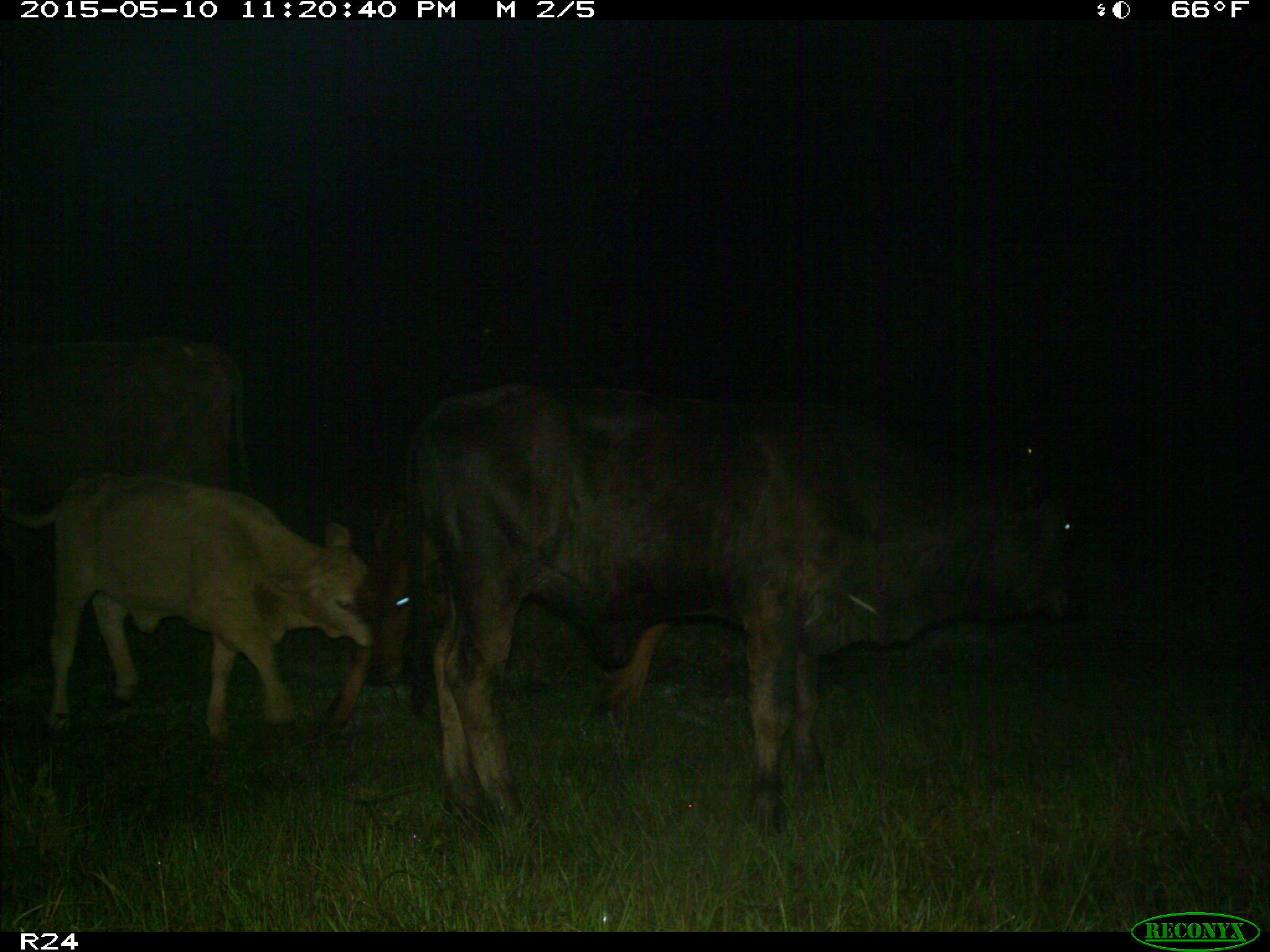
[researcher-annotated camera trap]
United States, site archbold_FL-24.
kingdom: Animalia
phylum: Chordata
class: Mammalia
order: Artiodactyla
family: Bovidae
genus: Bos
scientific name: Bos taurus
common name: domestic cow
Bos taurus (domestic cow).